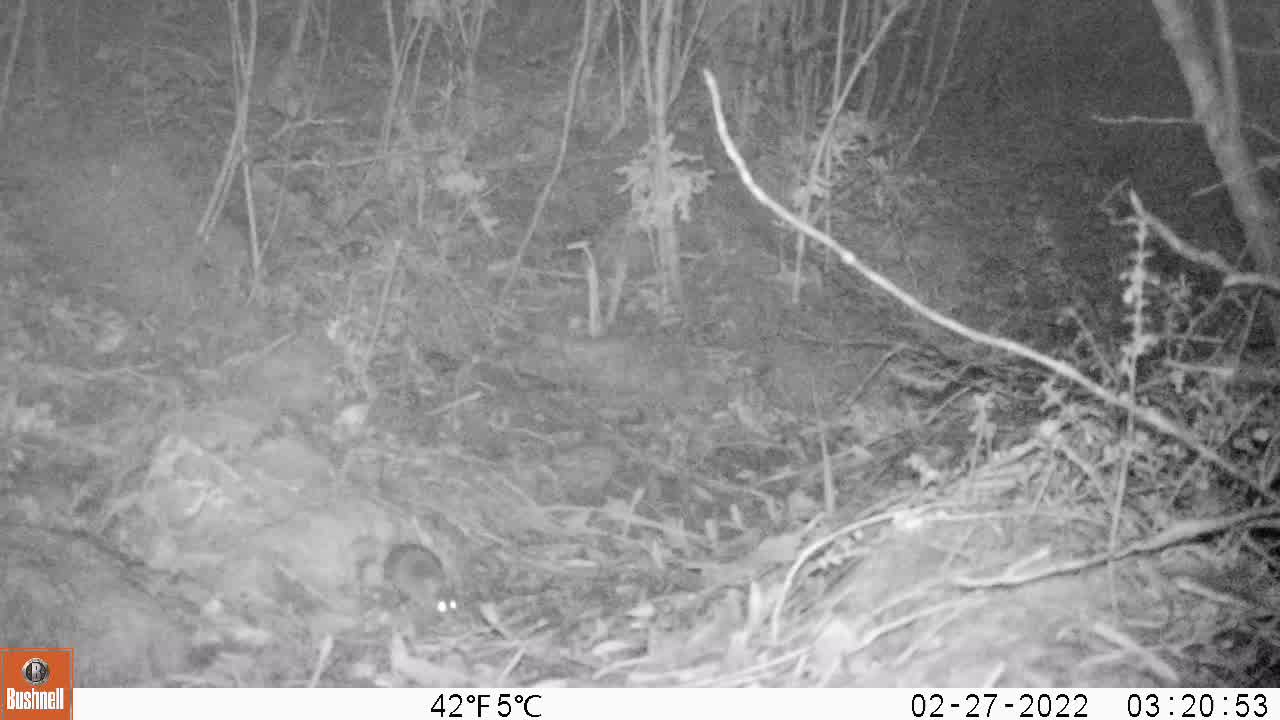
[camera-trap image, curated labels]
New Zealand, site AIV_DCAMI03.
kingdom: Animalia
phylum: Chordata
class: Mammalia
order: Rodentia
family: Muridae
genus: Mus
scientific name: Mus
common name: mouse